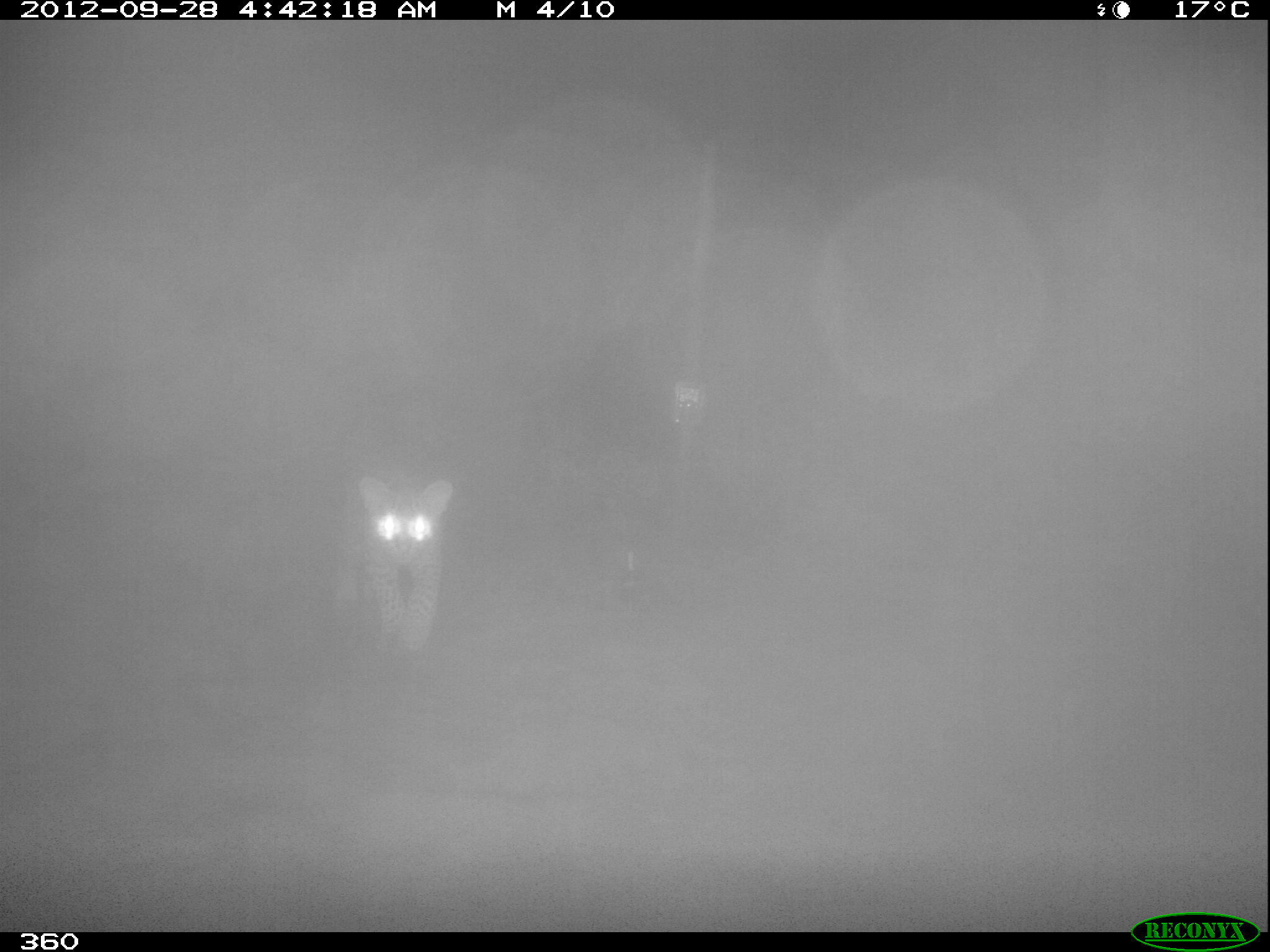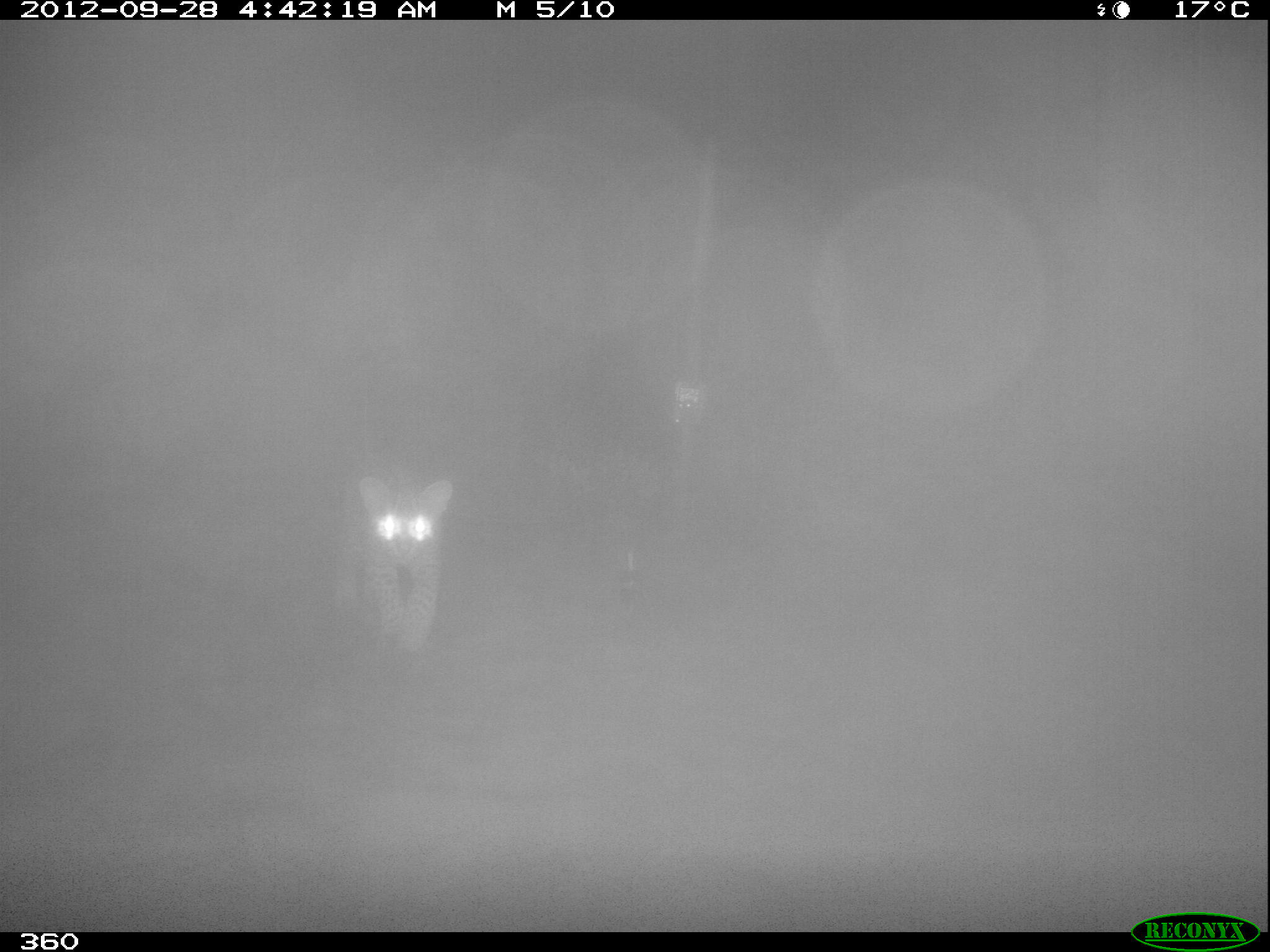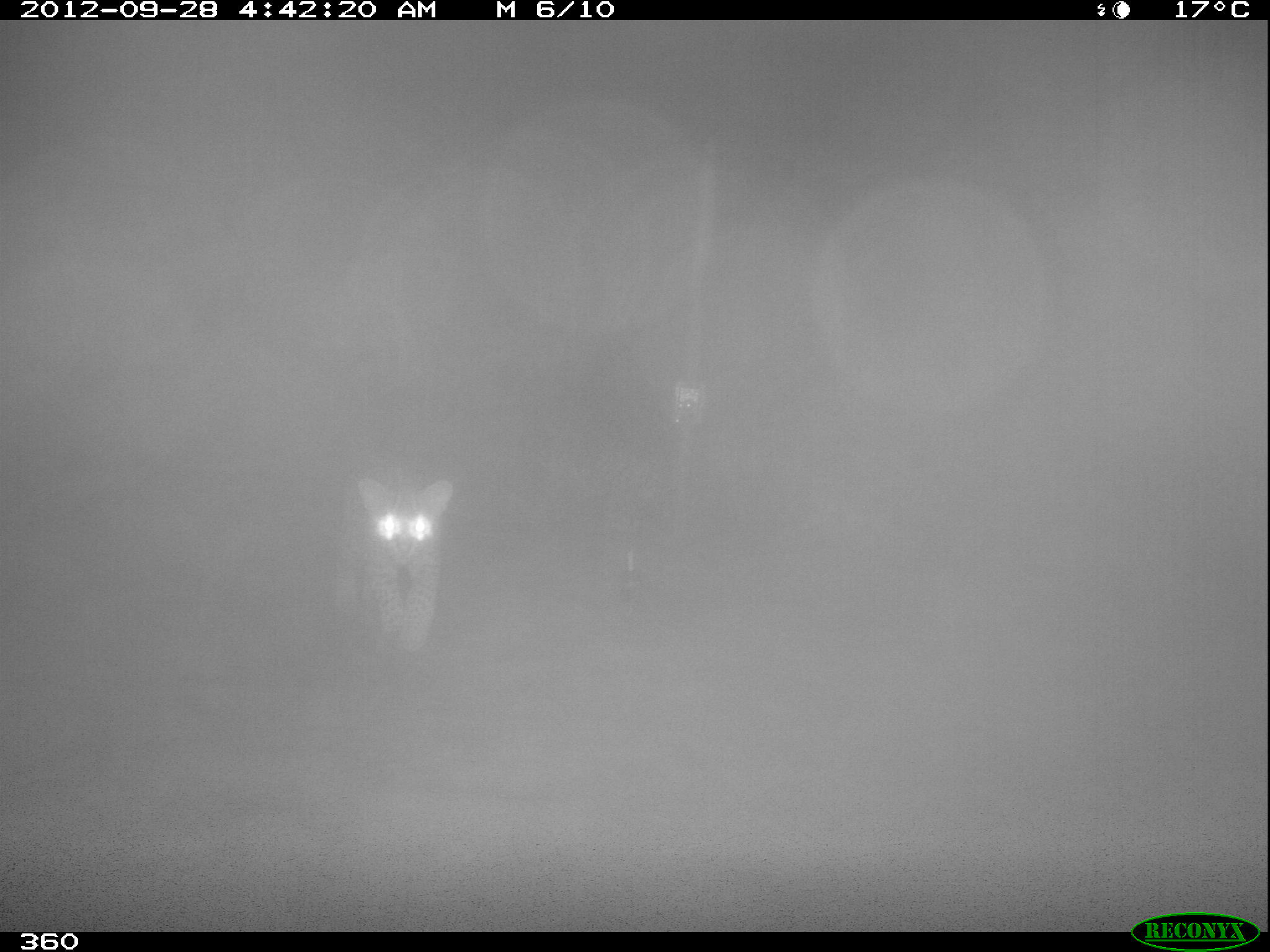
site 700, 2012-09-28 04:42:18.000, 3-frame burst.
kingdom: Animalia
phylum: Chordata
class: Mammalia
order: Carnivora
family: Felidae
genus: Leopardus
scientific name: Leopardus pardalis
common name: ocelot